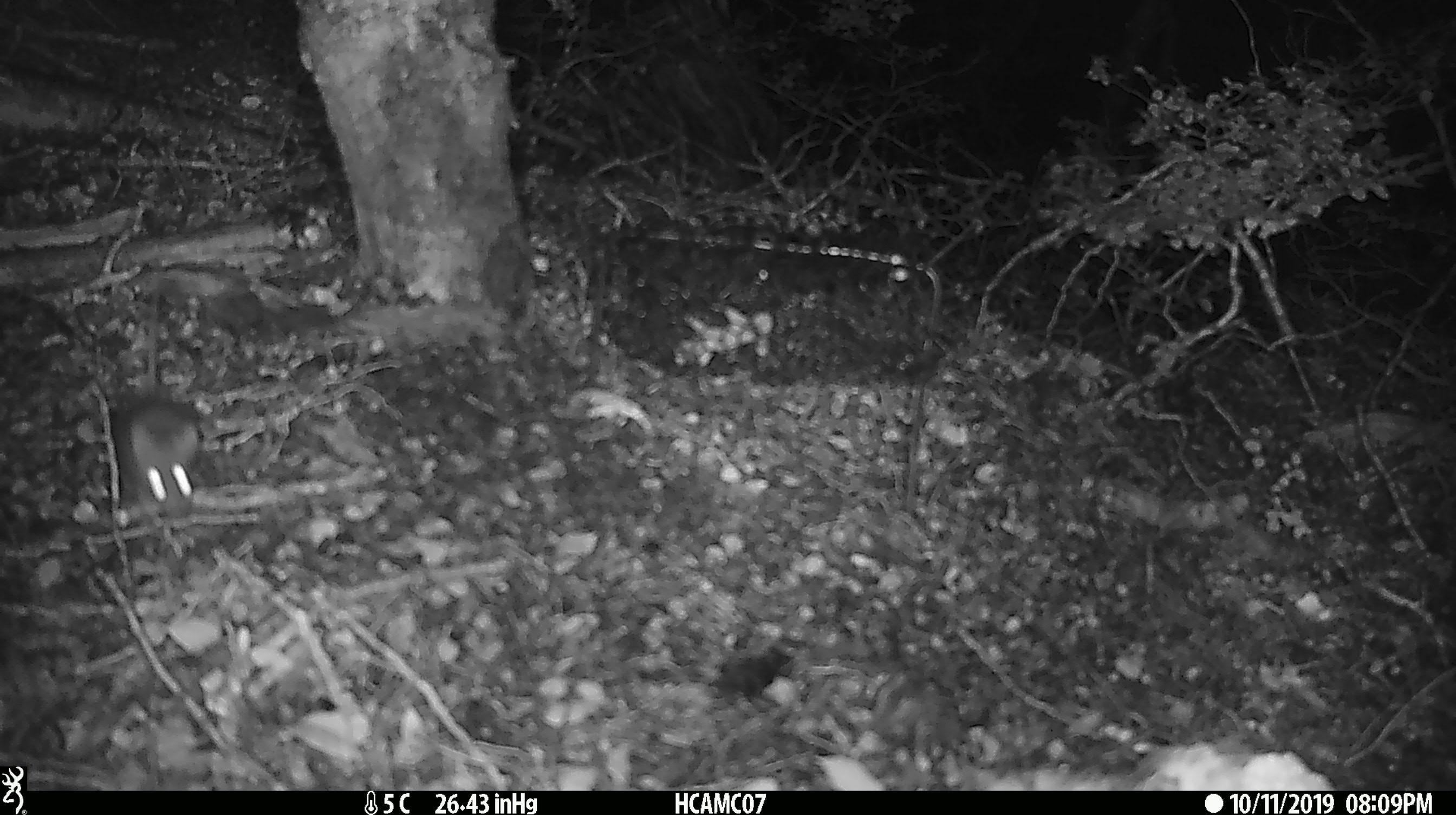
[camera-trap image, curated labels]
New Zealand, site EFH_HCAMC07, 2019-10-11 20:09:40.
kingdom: Animalia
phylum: Chordata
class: Mammalia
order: Rodentia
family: Muridae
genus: Mus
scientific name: Mus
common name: mouse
Mouse (Mus).